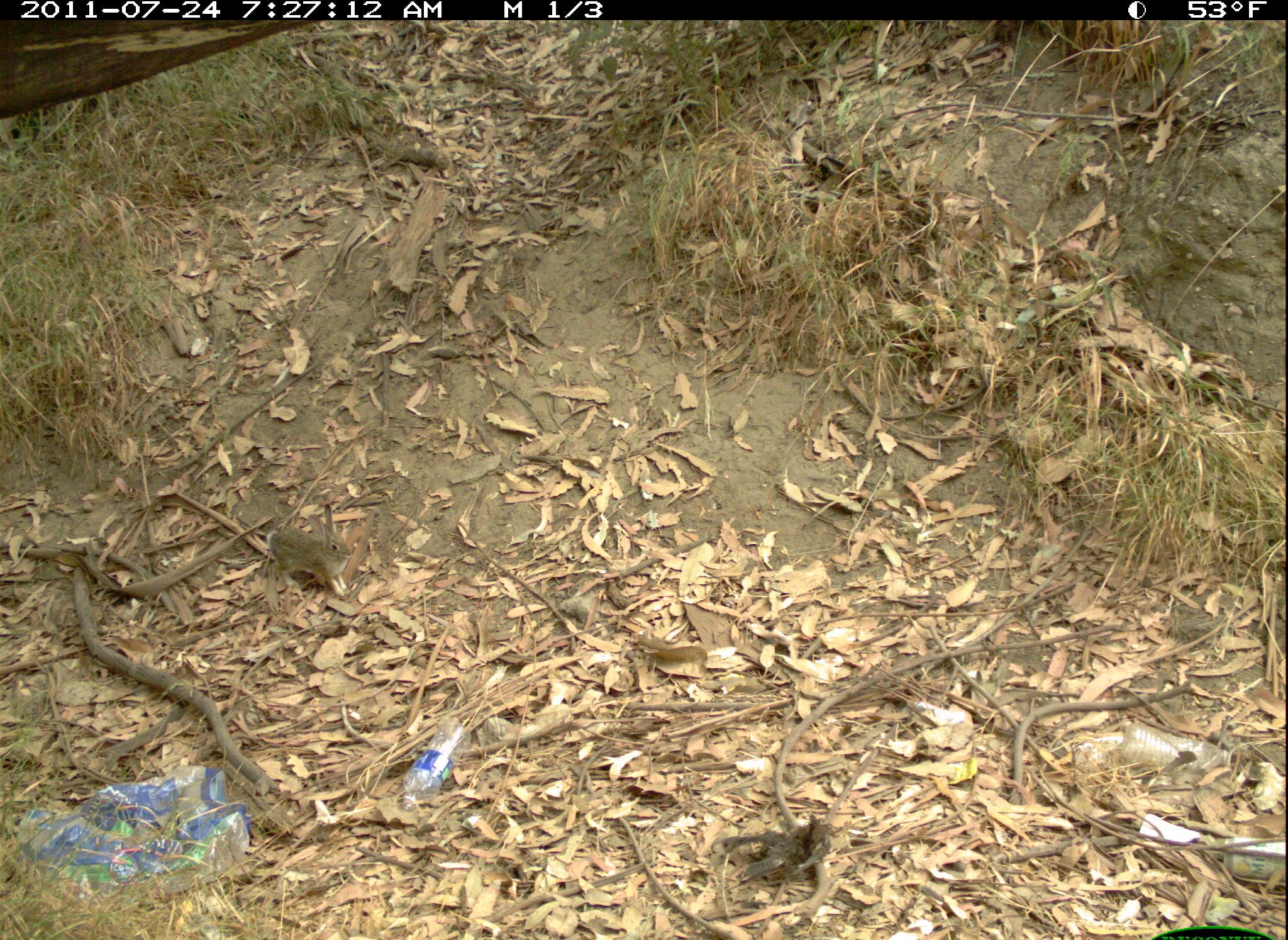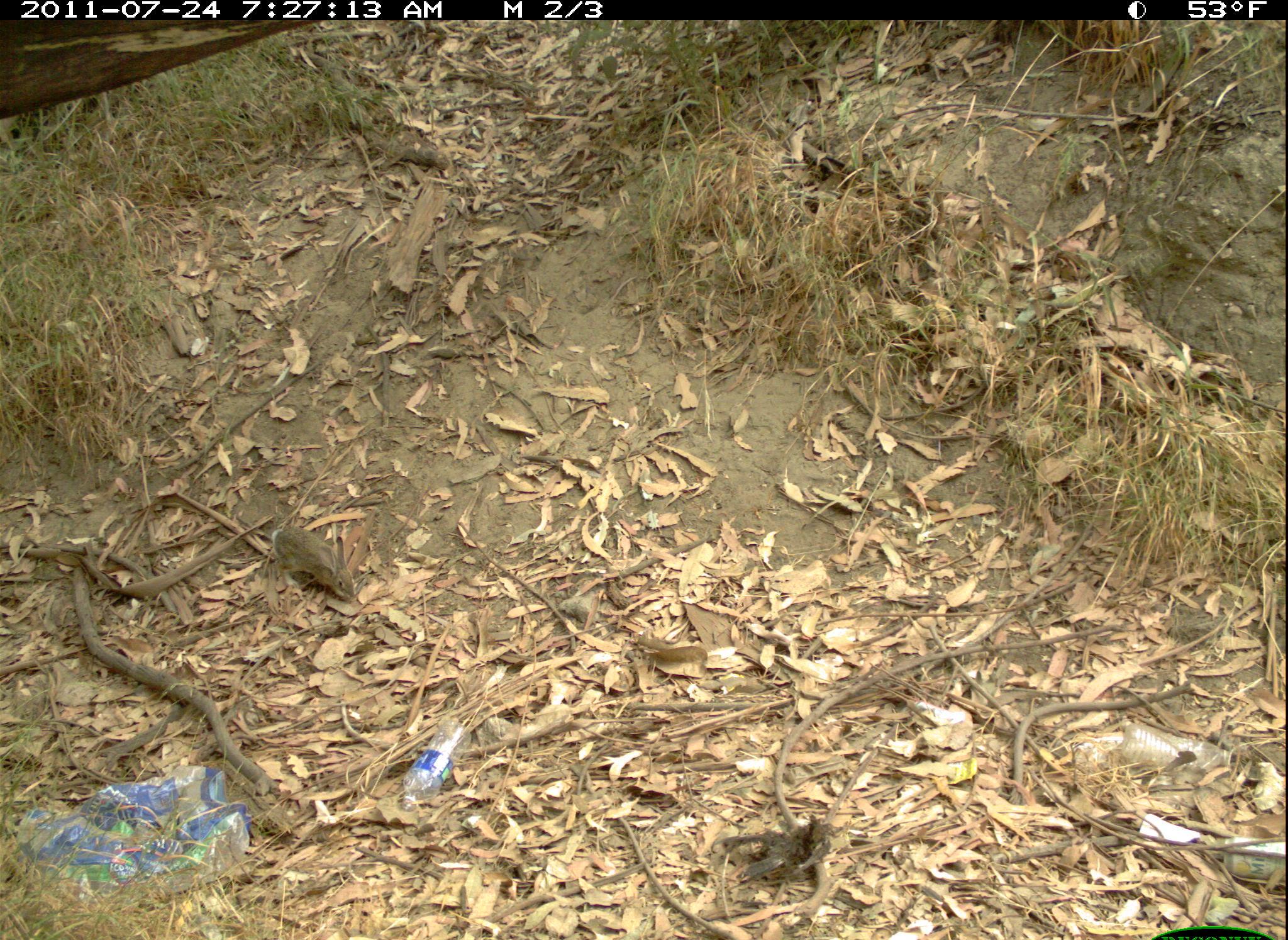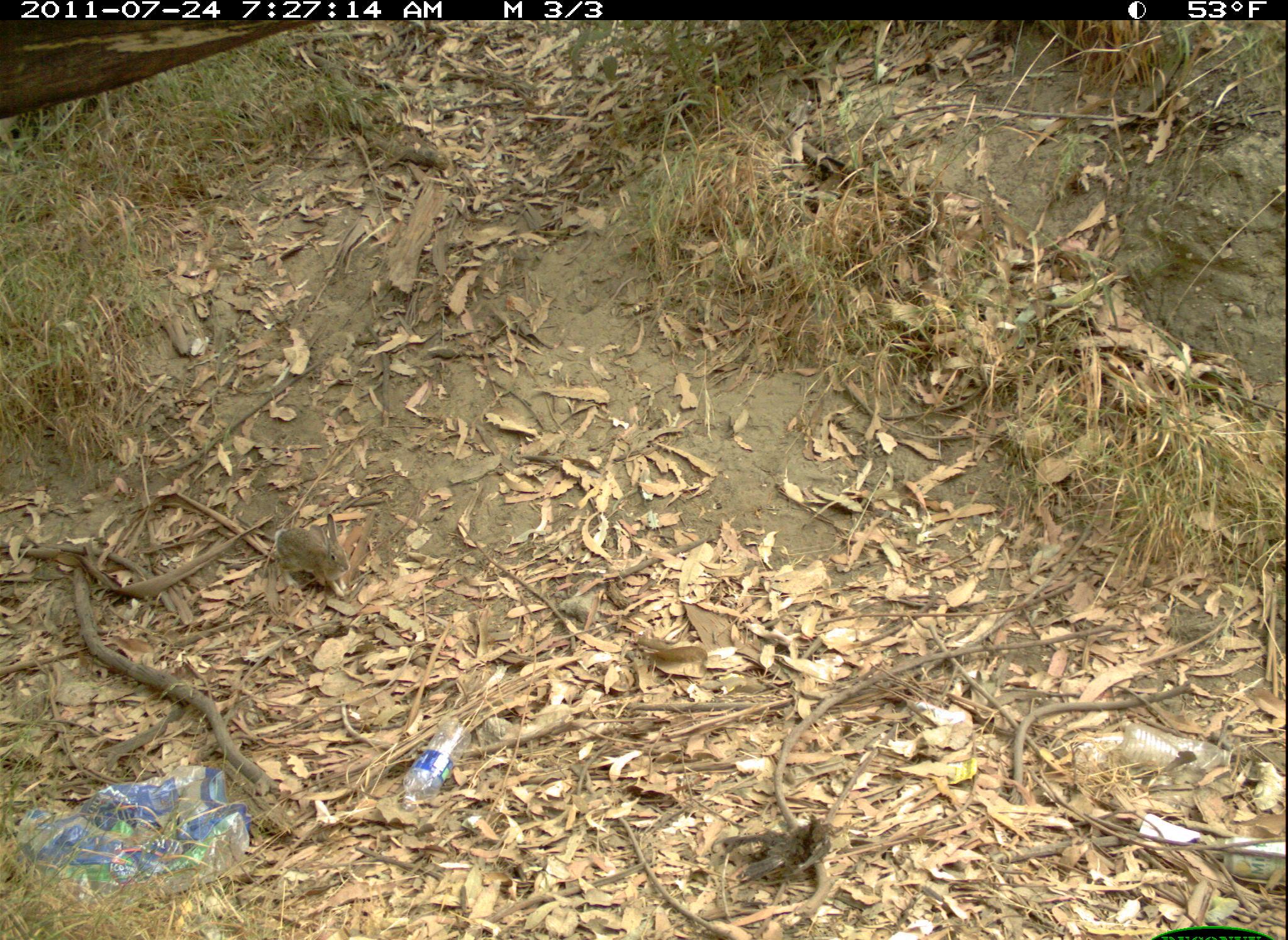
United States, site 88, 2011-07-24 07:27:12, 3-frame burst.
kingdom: Animalia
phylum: Chordata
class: Mammalia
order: Lagomorpha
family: Leporidae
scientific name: Leporidae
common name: rabbits and hares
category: rabbit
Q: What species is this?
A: Rabbit (rabbits and hares) (Leporidae).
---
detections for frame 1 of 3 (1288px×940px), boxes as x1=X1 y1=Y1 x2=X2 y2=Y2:
rabbit: x1=262 y1=502 x2=360 y2=603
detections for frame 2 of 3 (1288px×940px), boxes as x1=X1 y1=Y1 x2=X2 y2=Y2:
rabbit: x1=264 y1=522 x2=360 y2=604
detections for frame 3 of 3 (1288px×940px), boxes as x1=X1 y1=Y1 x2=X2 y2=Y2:
rabbit: x1=270 y1=504 x2=369 y2=604